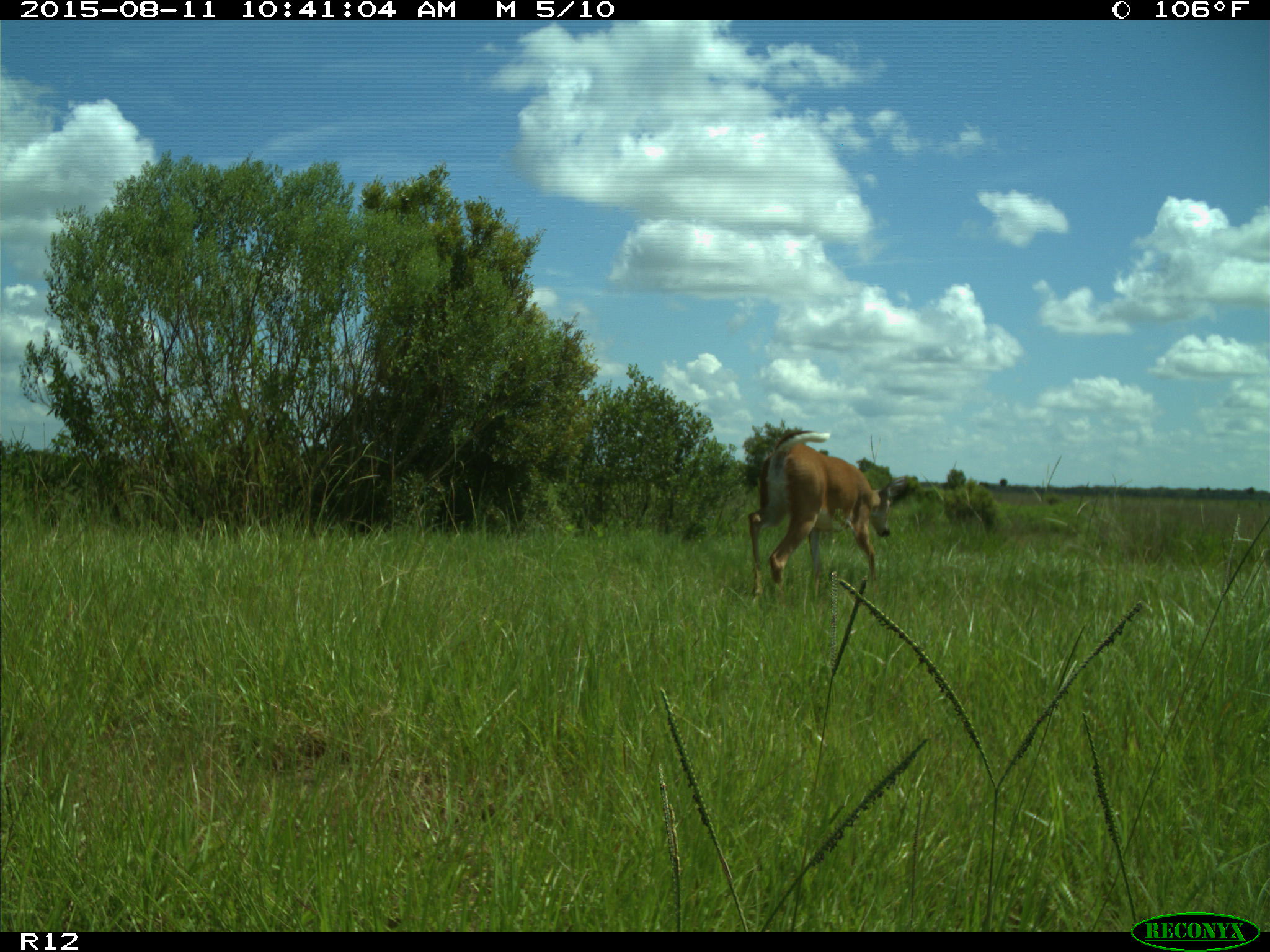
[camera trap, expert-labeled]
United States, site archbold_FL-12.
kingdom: Animalia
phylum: Chordata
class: Mammalia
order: Artiodactyla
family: Cervidae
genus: Odocoileus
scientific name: Odocoileus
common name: deer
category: unidentified deer